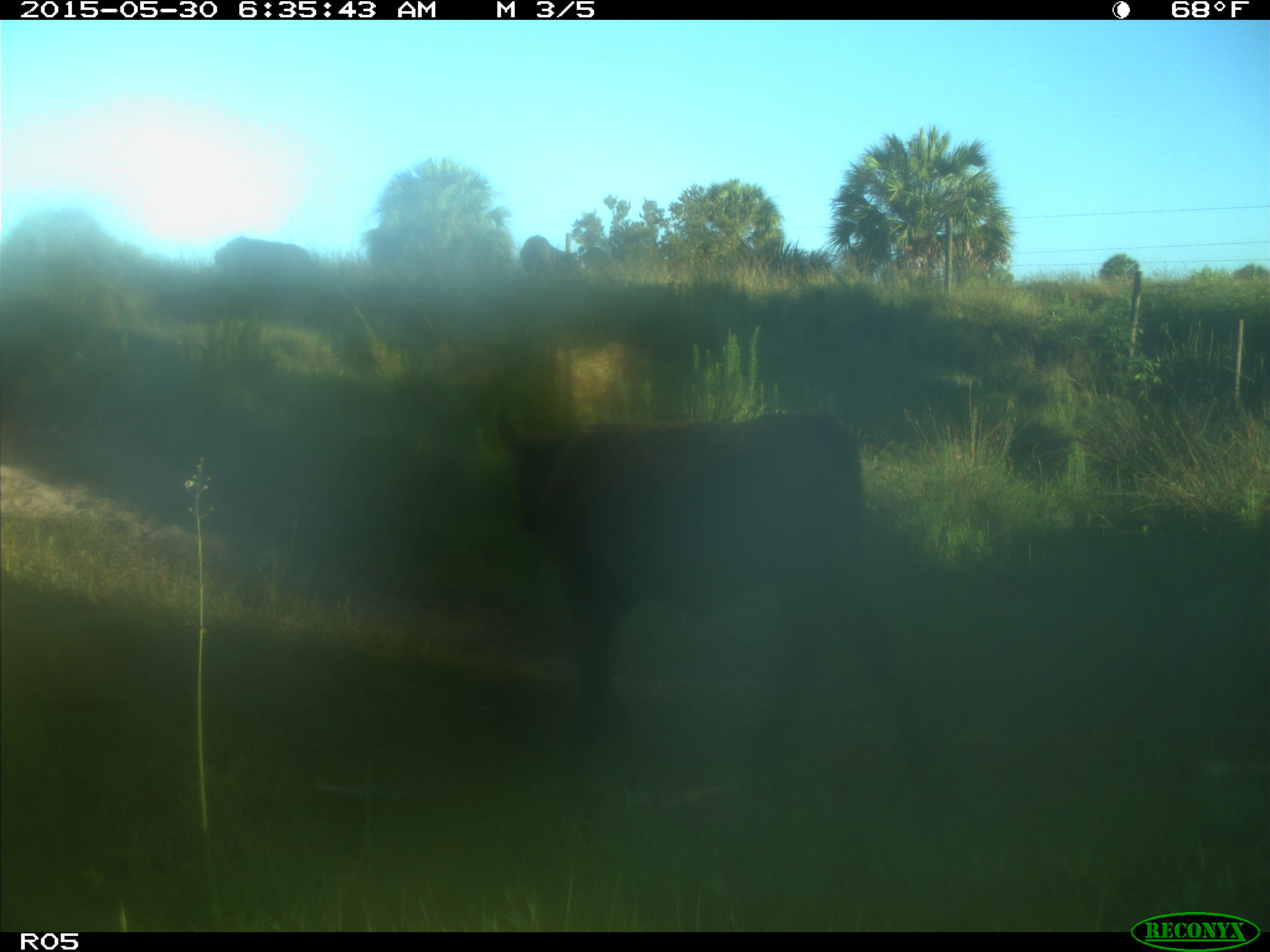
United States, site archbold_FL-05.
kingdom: Animalia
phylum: Chordata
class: Mammalia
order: Artiodactyla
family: Bovidae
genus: Bos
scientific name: Bos taurus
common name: domestic cow